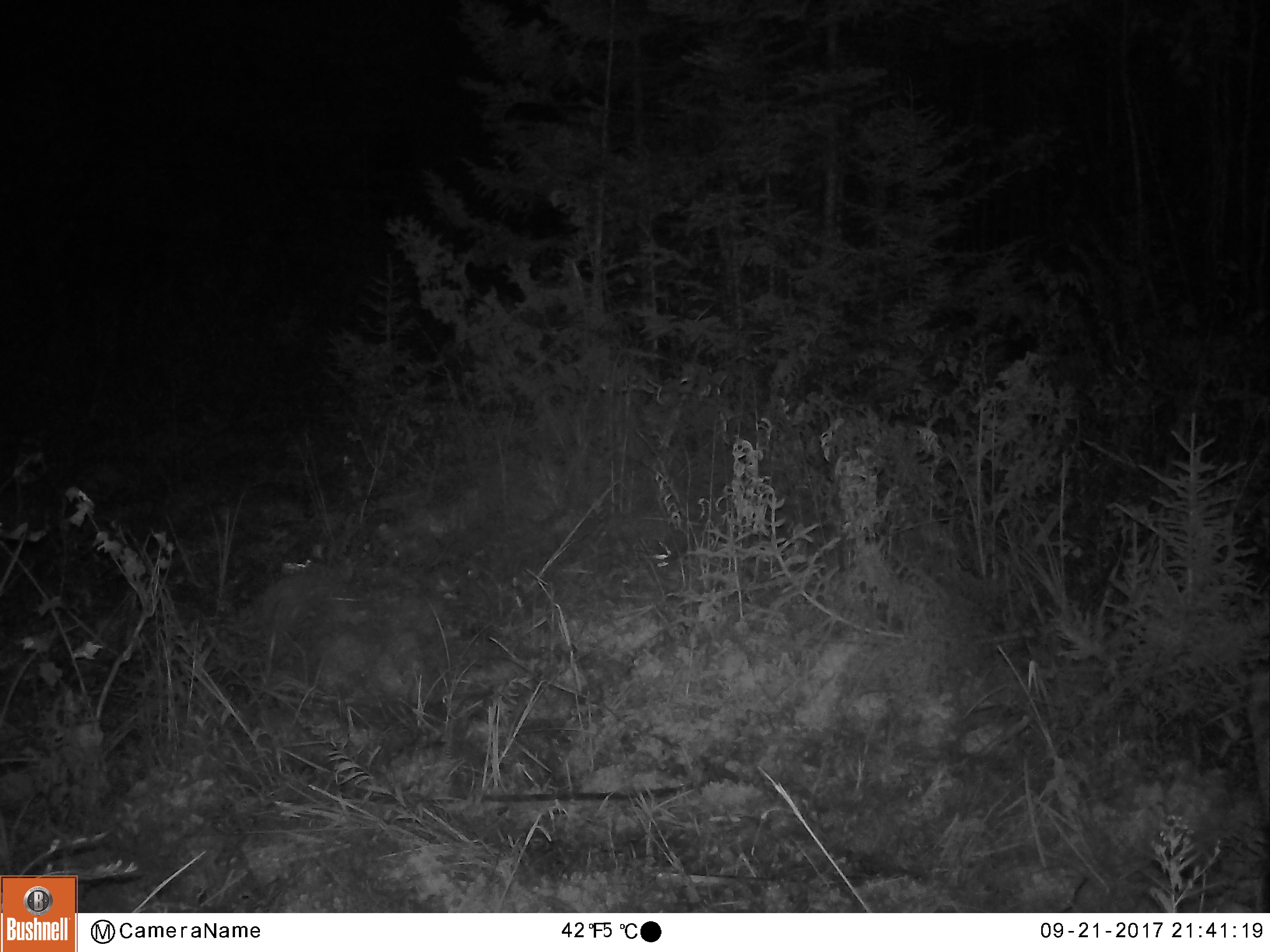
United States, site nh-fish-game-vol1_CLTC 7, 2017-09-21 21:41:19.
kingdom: Animalia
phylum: Chordata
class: Mammalia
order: Artiodactyla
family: Cervidae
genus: Alces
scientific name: Alces alces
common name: moose